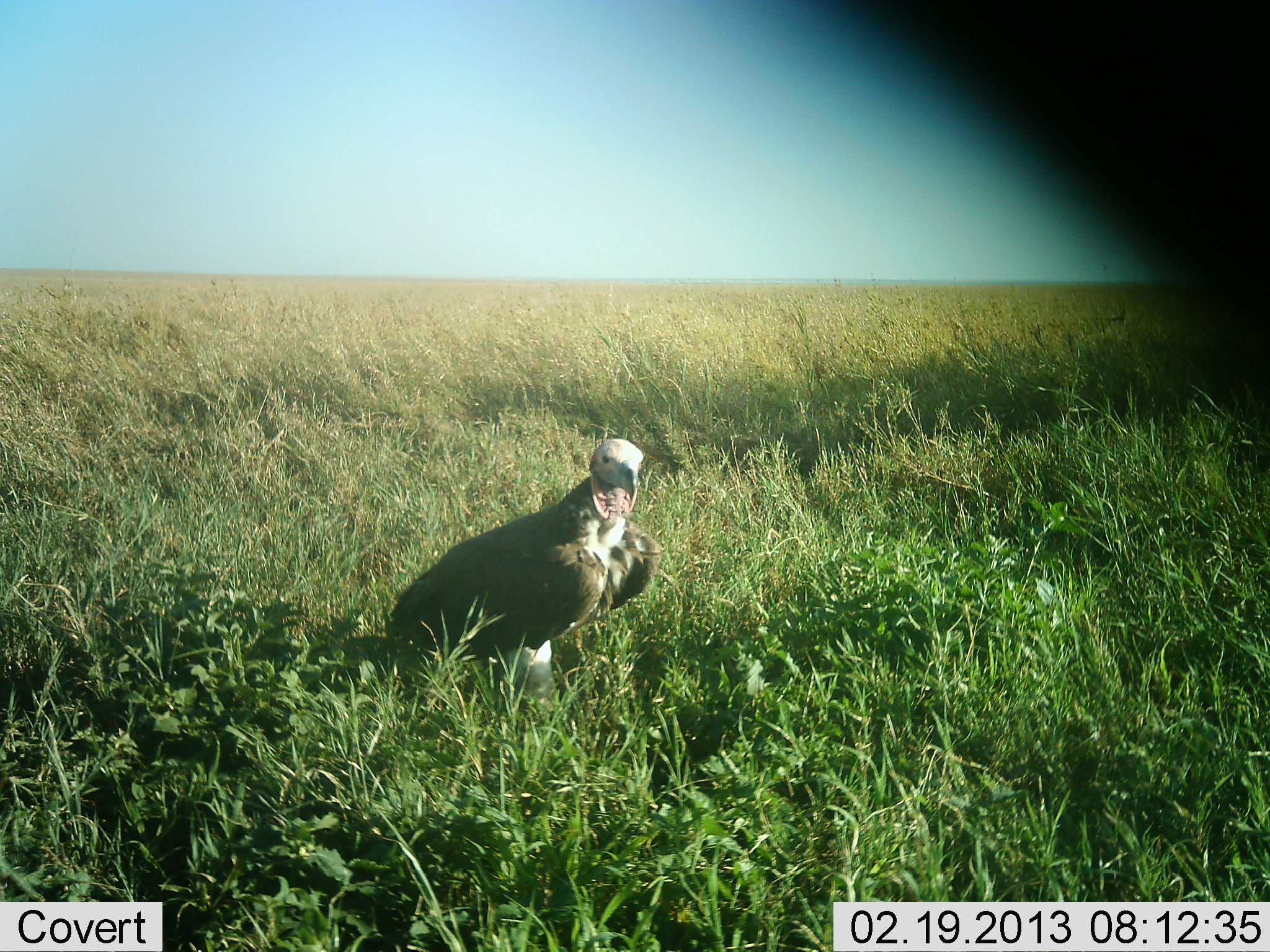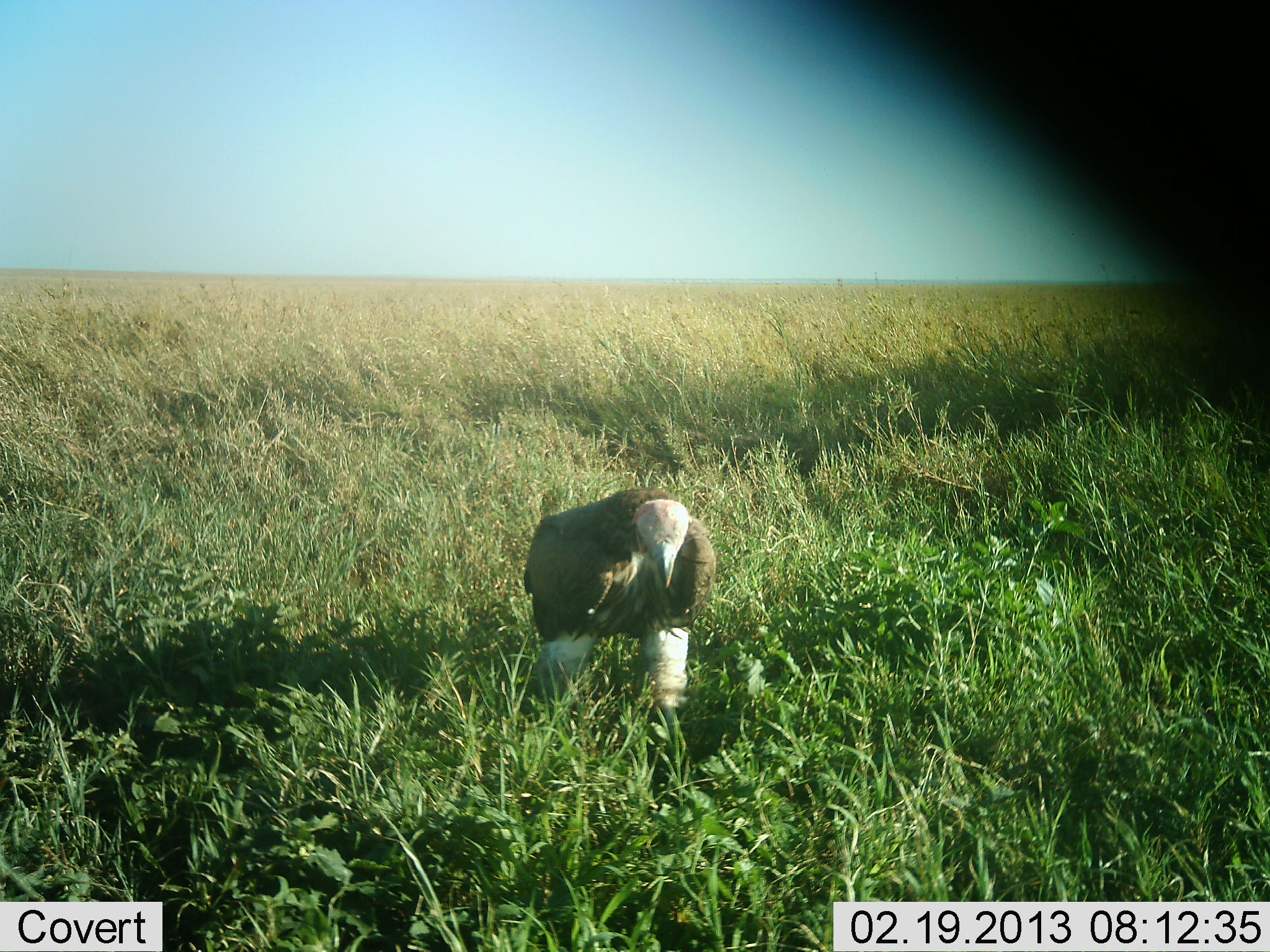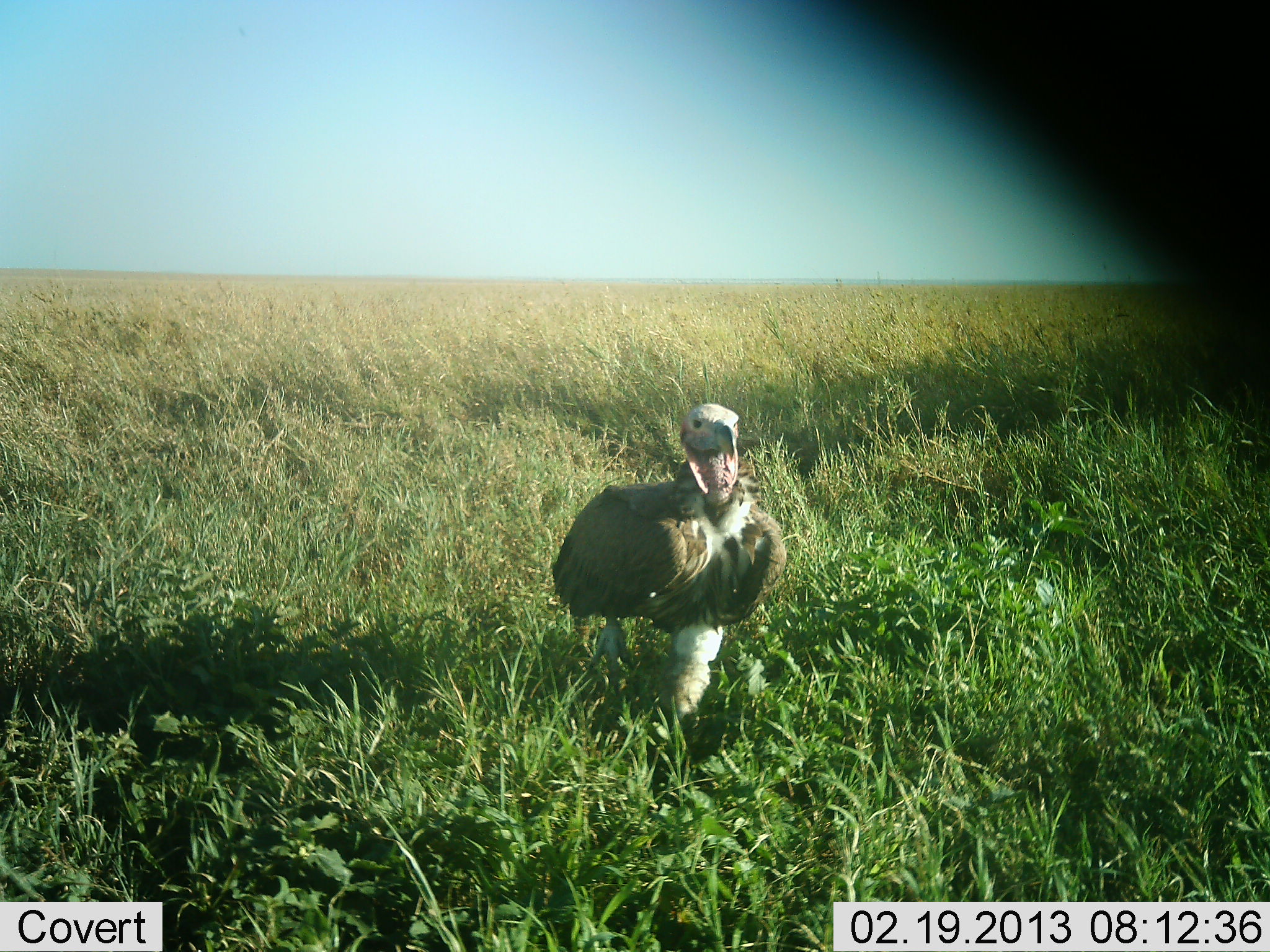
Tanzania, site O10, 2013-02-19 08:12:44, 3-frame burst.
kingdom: Animalia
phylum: Chordata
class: Aves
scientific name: Aves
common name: bird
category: otherbird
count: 1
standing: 30%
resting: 0%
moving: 65%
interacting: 4%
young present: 0%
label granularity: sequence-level